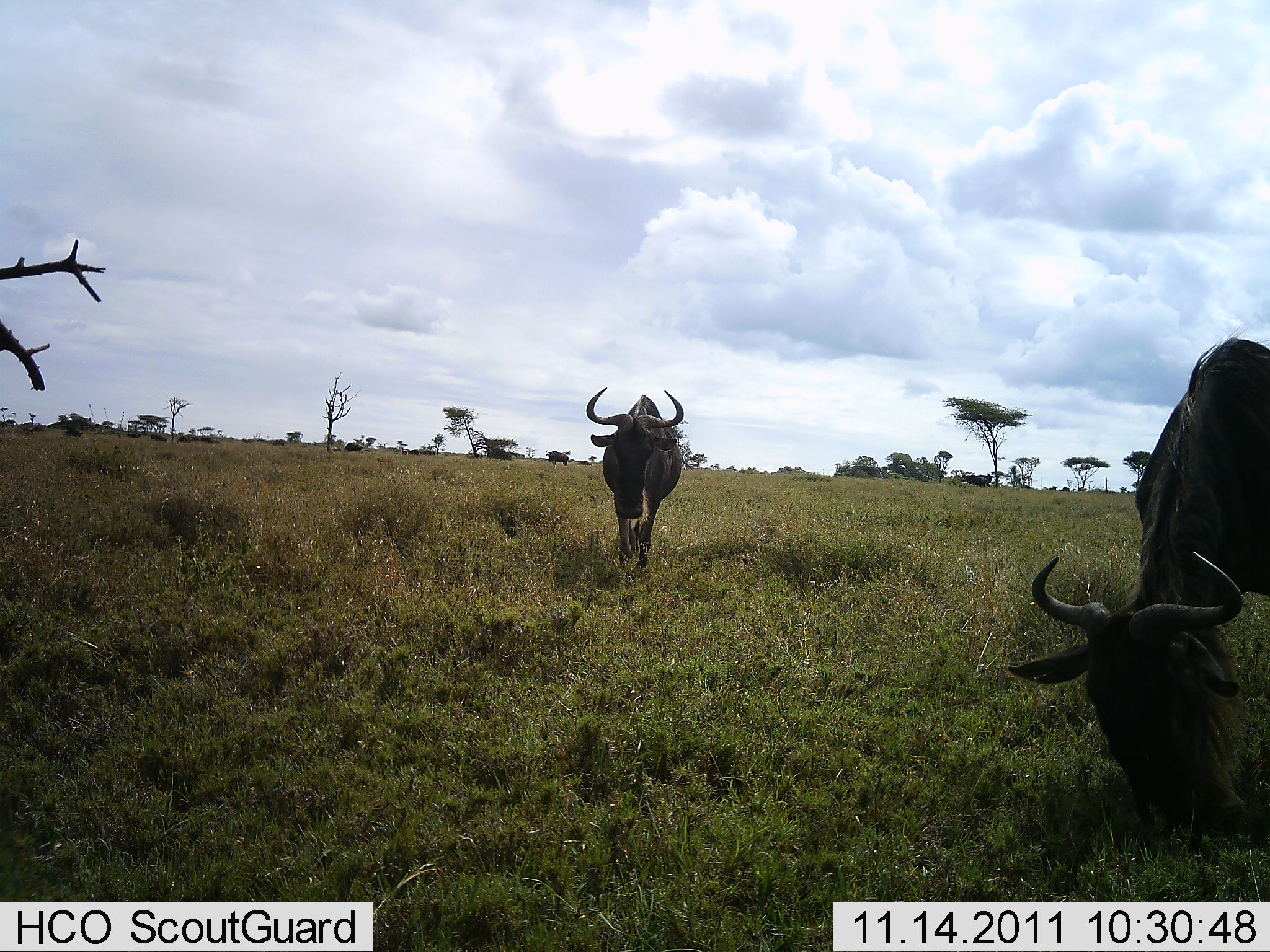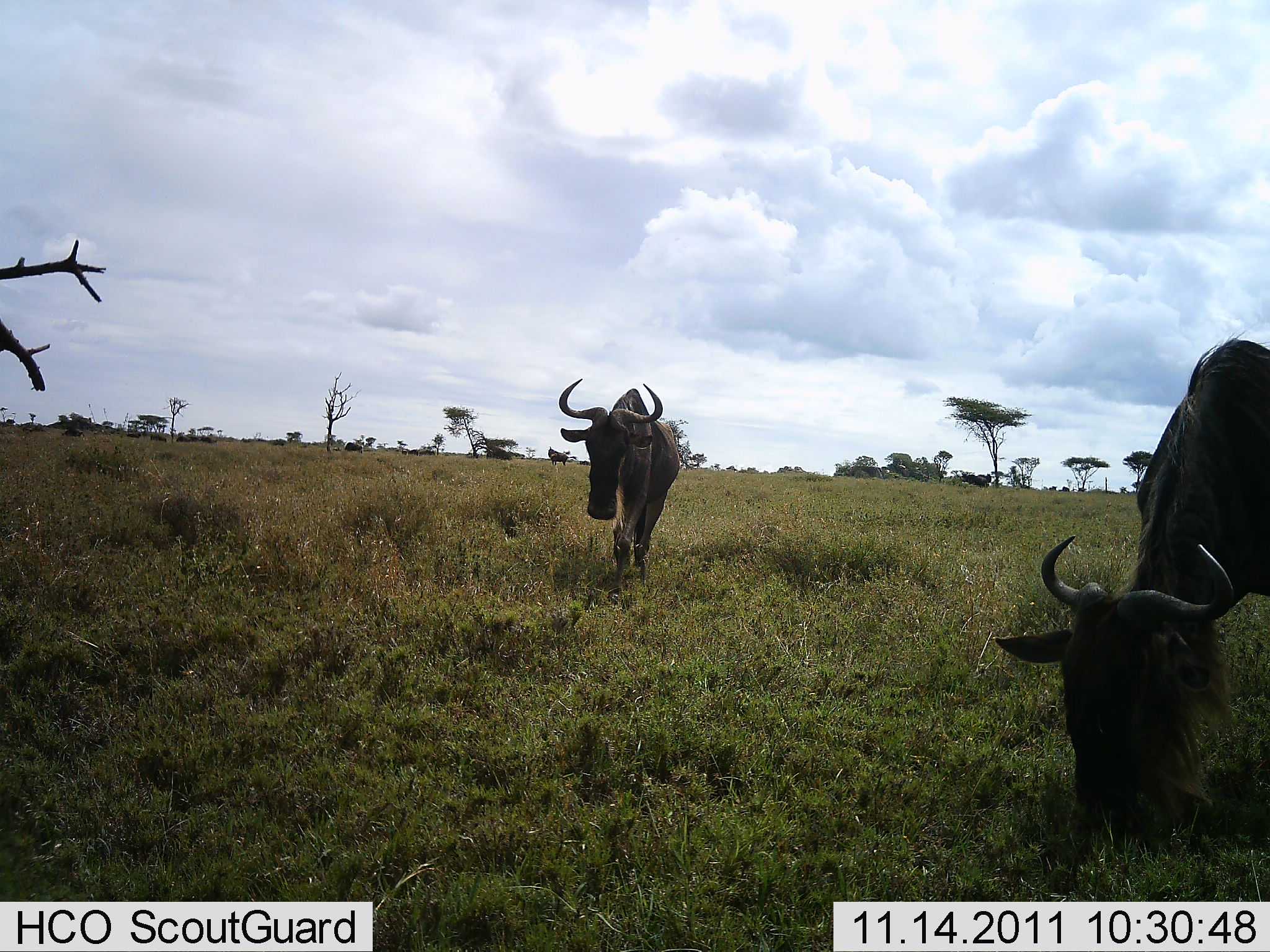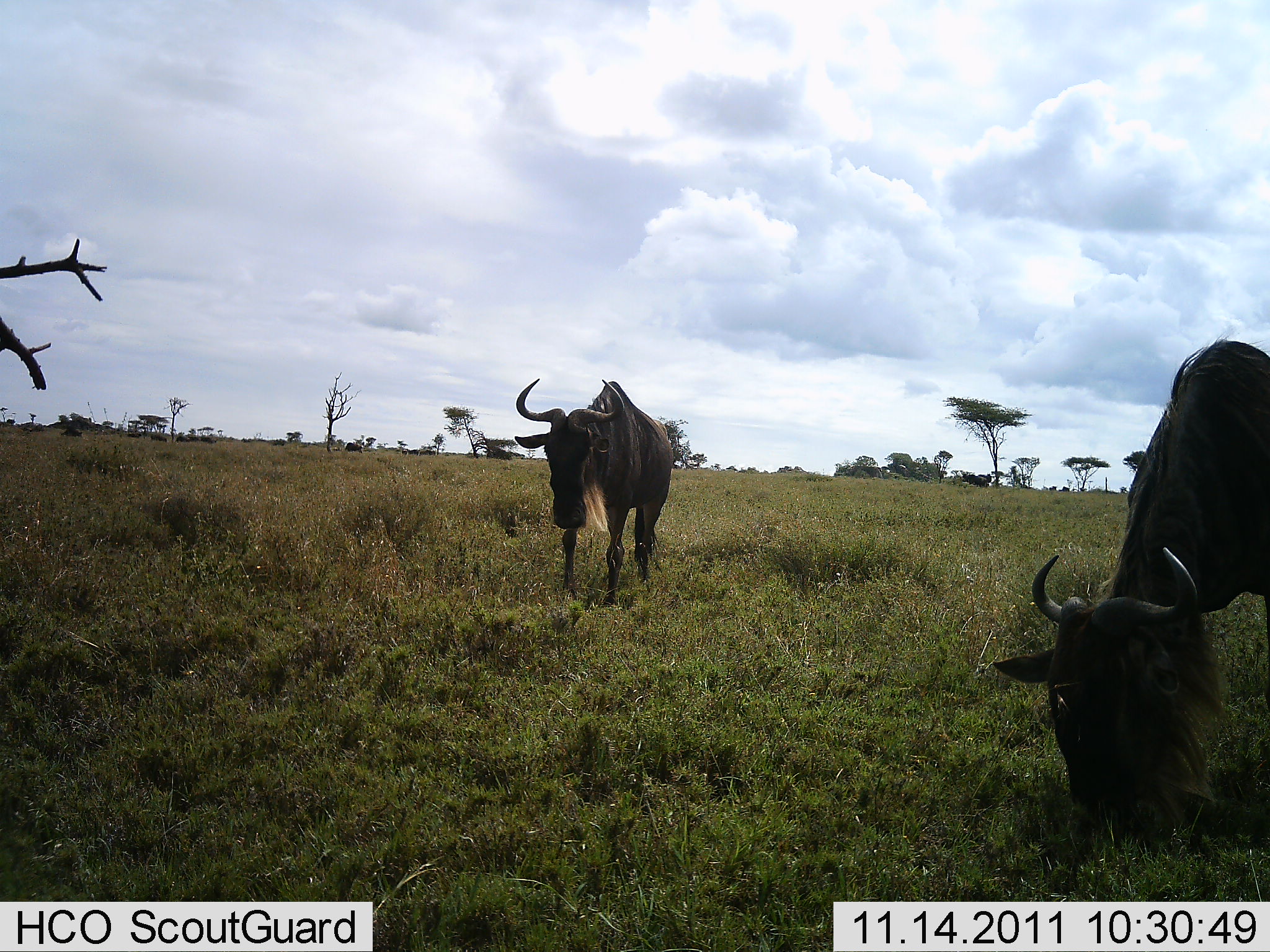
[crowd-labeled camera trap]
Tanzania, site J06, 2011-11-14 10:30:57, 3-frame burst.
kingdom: Animalia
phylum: Chordata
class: Mammalia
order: Artiodactyla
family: Bovidae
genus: Connochaetes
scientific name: Connochaetes taurinus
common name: blue wildebeest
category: wildebeest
Wildebeest (blue wildebeest) (Connochaetes taurinus), count 2. Behavior (volunteer vote fractions): standing 31%, resting 8%, moving 46%, interacting 0%. Young present (vote fraction): 0%. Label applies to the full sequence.